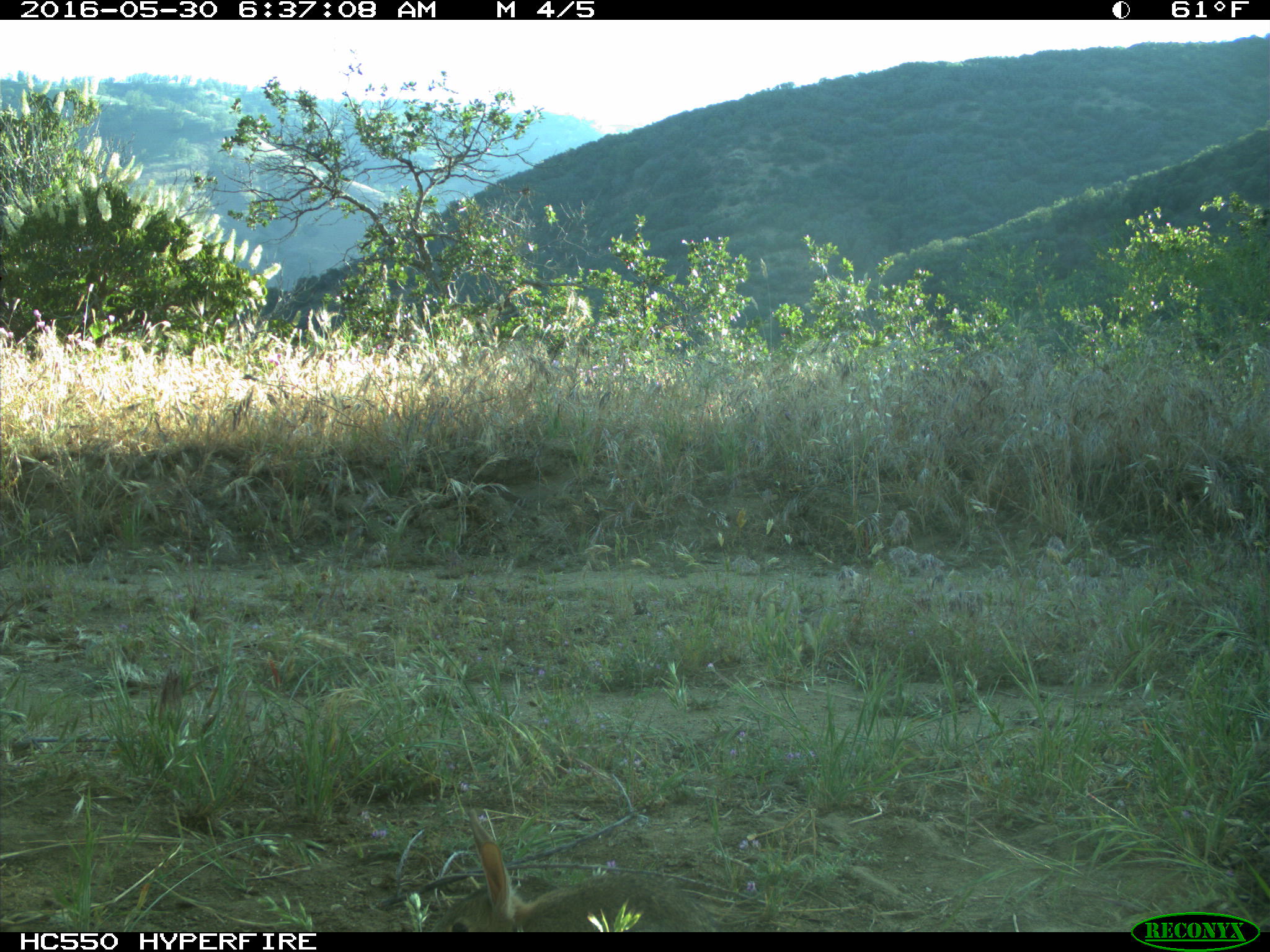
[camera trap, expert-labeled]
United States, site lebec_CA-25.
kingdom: Animalia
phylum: Chordata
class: Mammalia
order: Lagomorpha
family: Leporidae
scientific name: Leporidae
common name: rabbits and hares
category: unidentified rabbit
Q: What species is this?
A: Unidentified rabbit (rabbits and hares) (Leporidae).